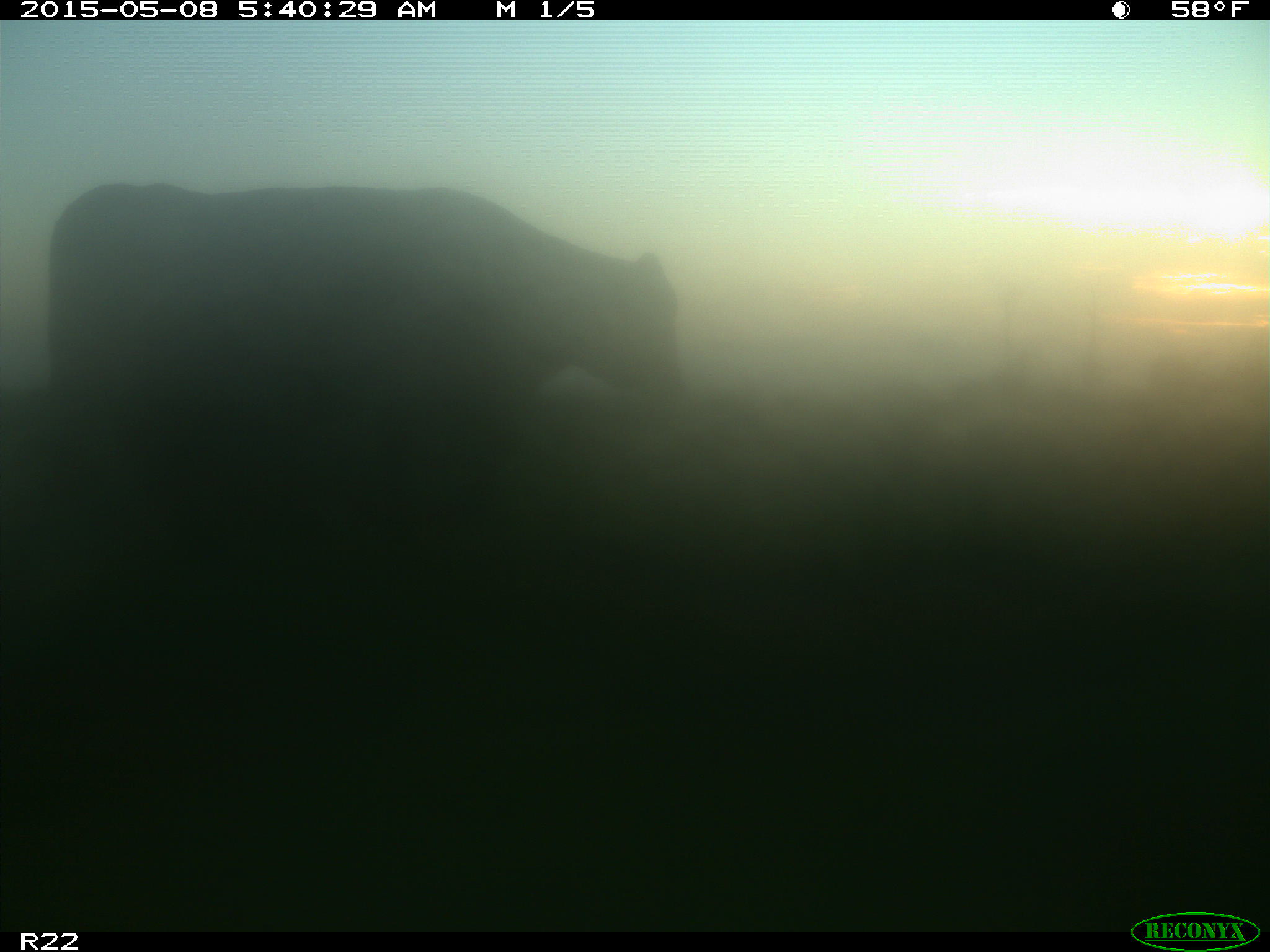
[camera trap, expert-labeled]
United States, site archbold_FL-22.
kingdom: Animalia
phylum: Chordata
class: Mammalia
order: Artiodactyla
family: Bovidae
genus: Bos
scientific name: Bos taurus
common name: domestic cow